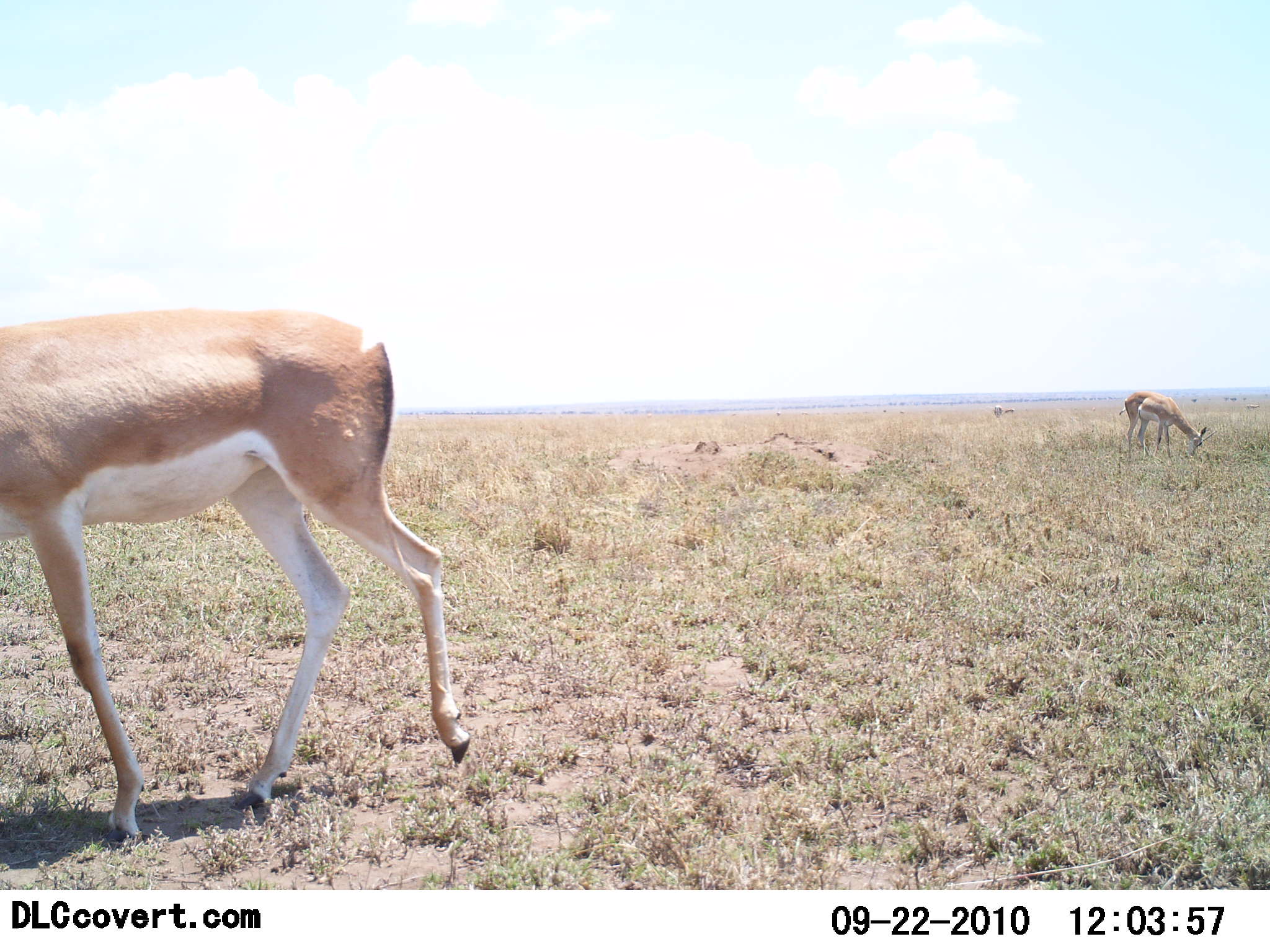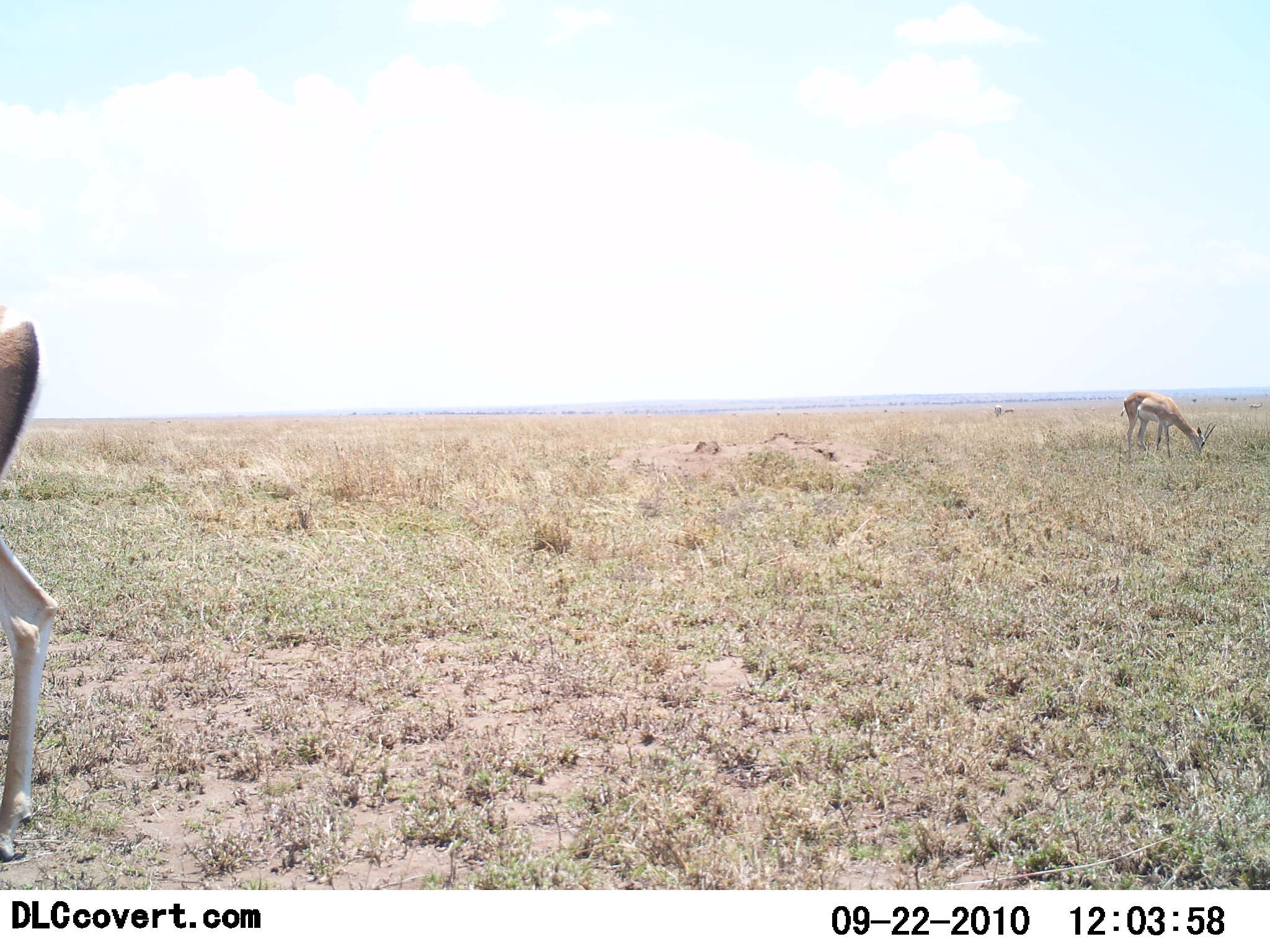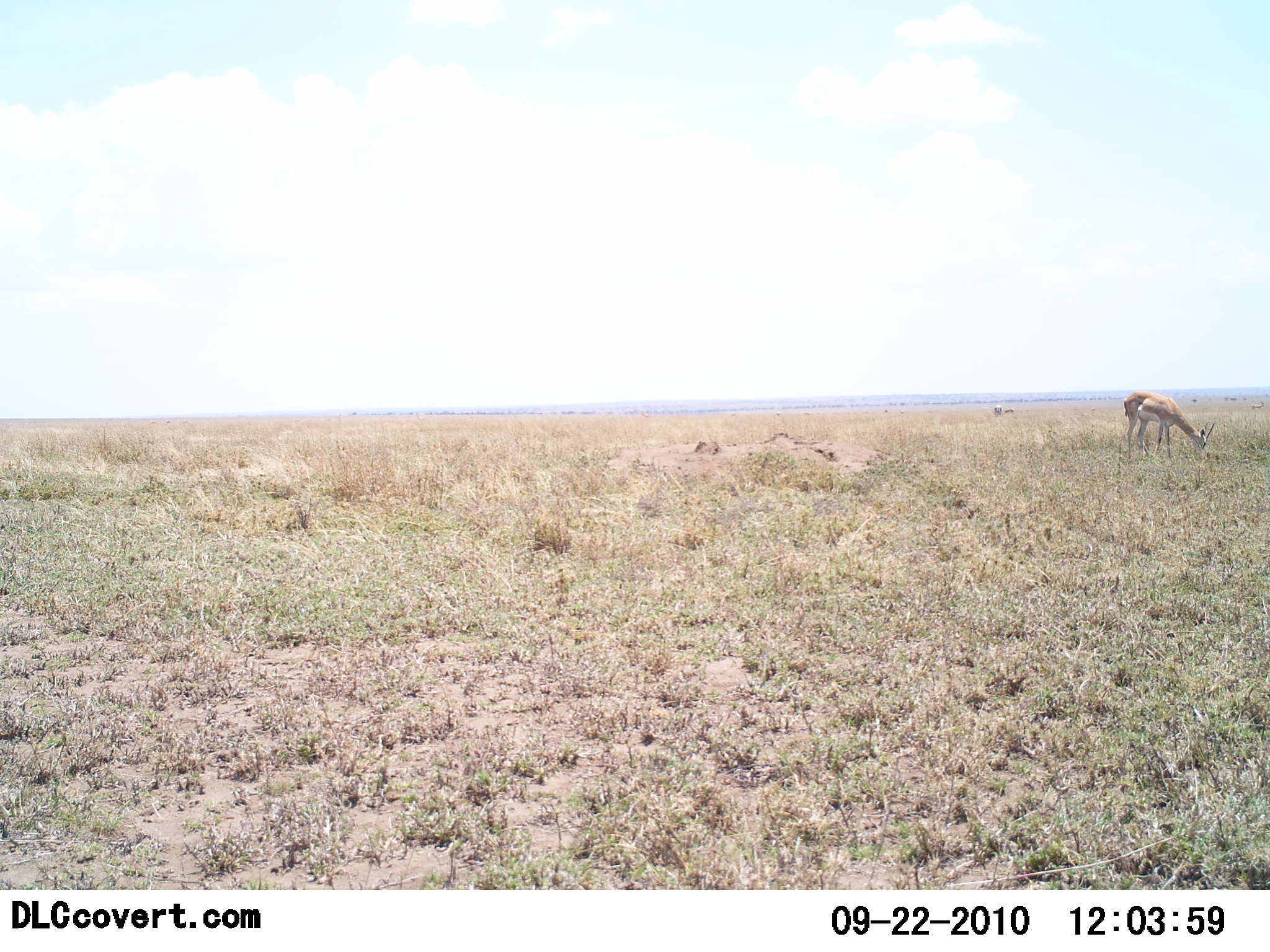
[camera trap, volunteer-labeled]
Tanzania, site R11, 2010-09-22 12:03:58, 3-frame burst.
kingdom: Animalia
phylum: Chordata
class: Mammalia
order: Artiodactyla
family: Bovidae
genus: Nanger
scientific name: Nanger granti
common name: grant's gazelle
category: gazellegrants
Gazellegrants (grant's gazelle) (Nanger granti), count 2. Behavior (volunteer vote fractions): standing 38%, resting 0%, moving 75%, interacting 0%. Young present (vote fraction): 6%. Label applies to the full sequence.